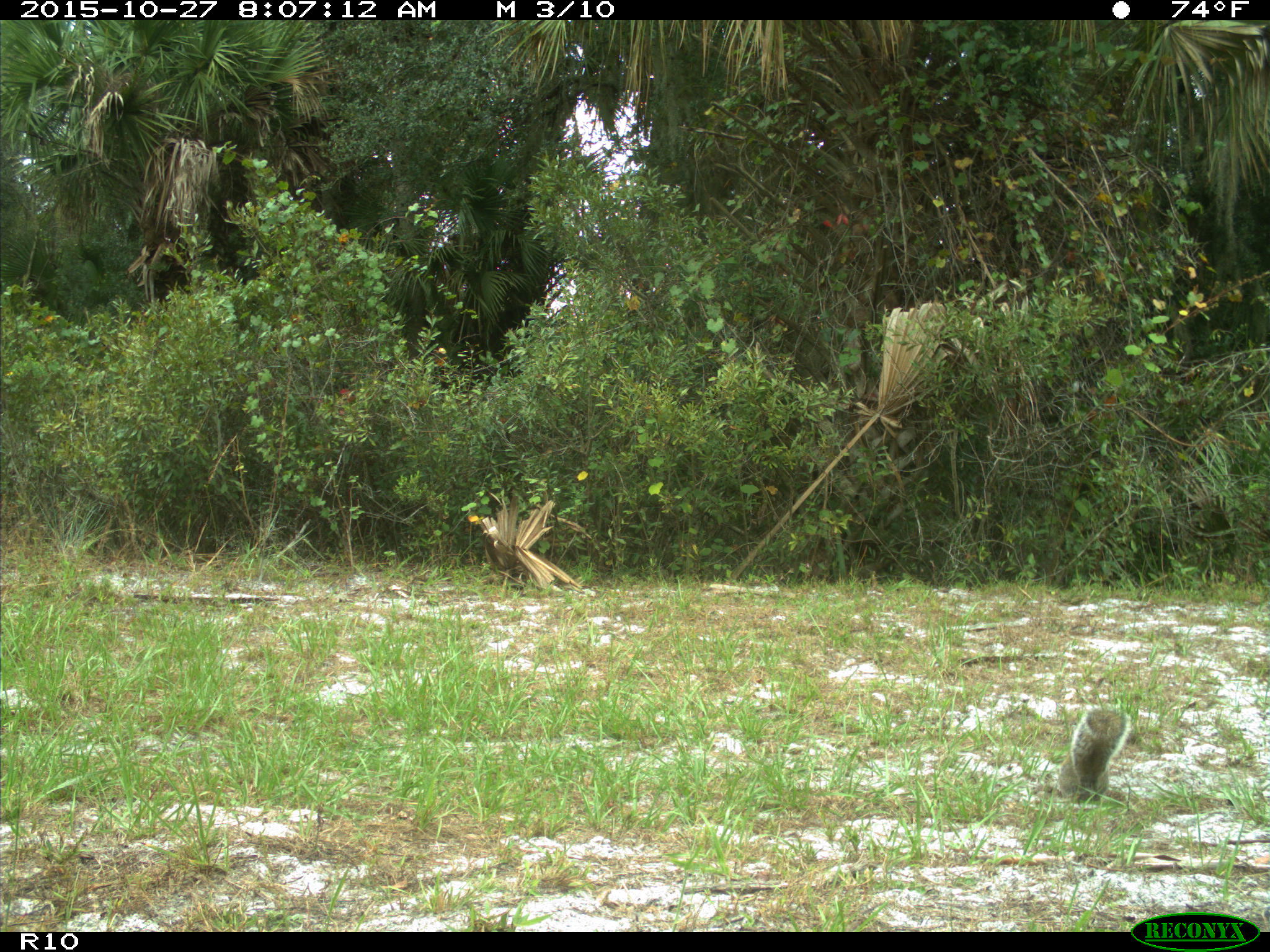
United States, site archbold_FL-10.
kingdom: Animalia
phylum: Chordata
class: Mammalia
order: Rodentia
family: Sciuridae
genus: Sciurus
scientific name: Sciurus carolinensis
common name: eastern gray squirrel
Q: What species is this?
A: Sciurus carolinensis (eastern gray squirrel).